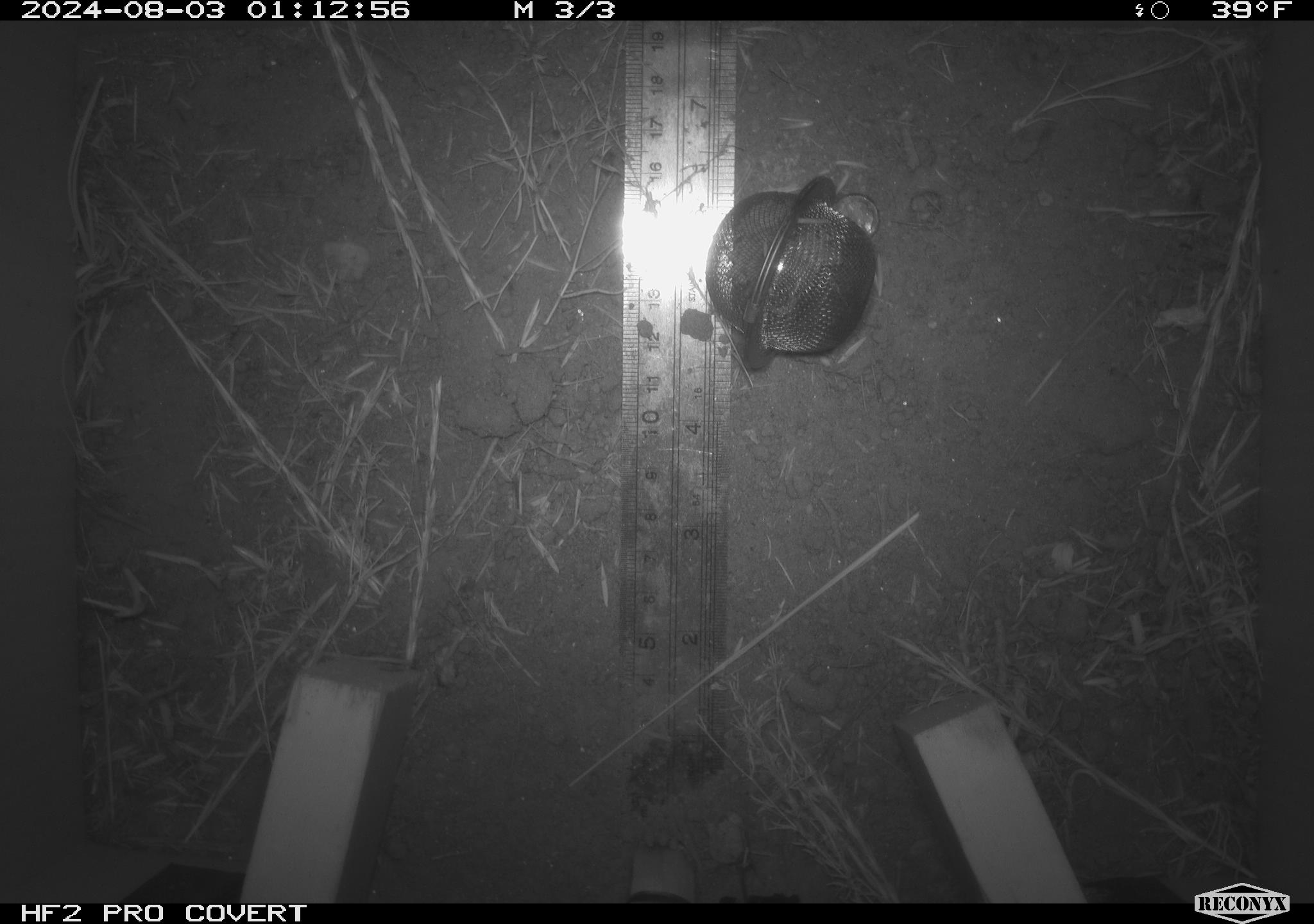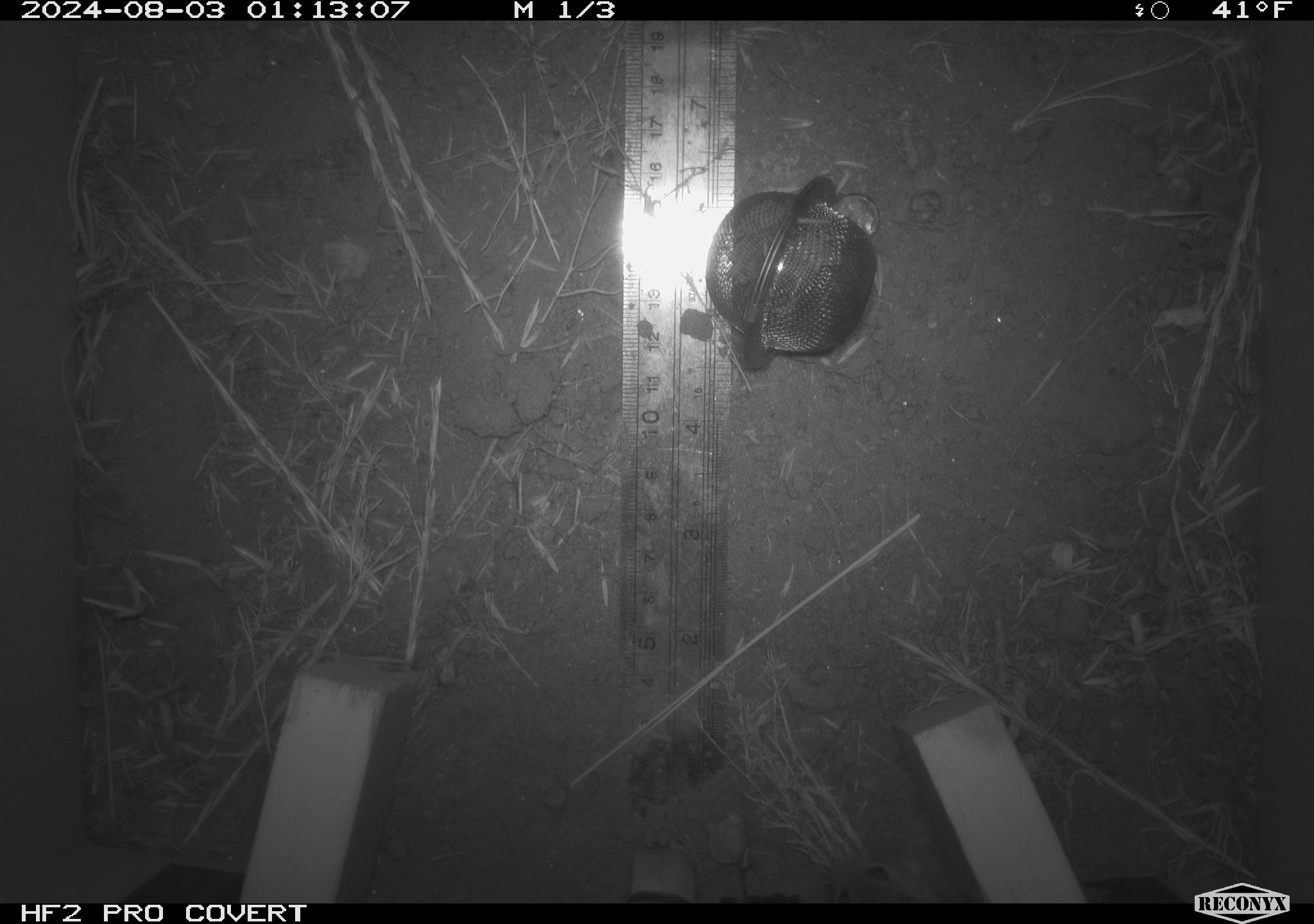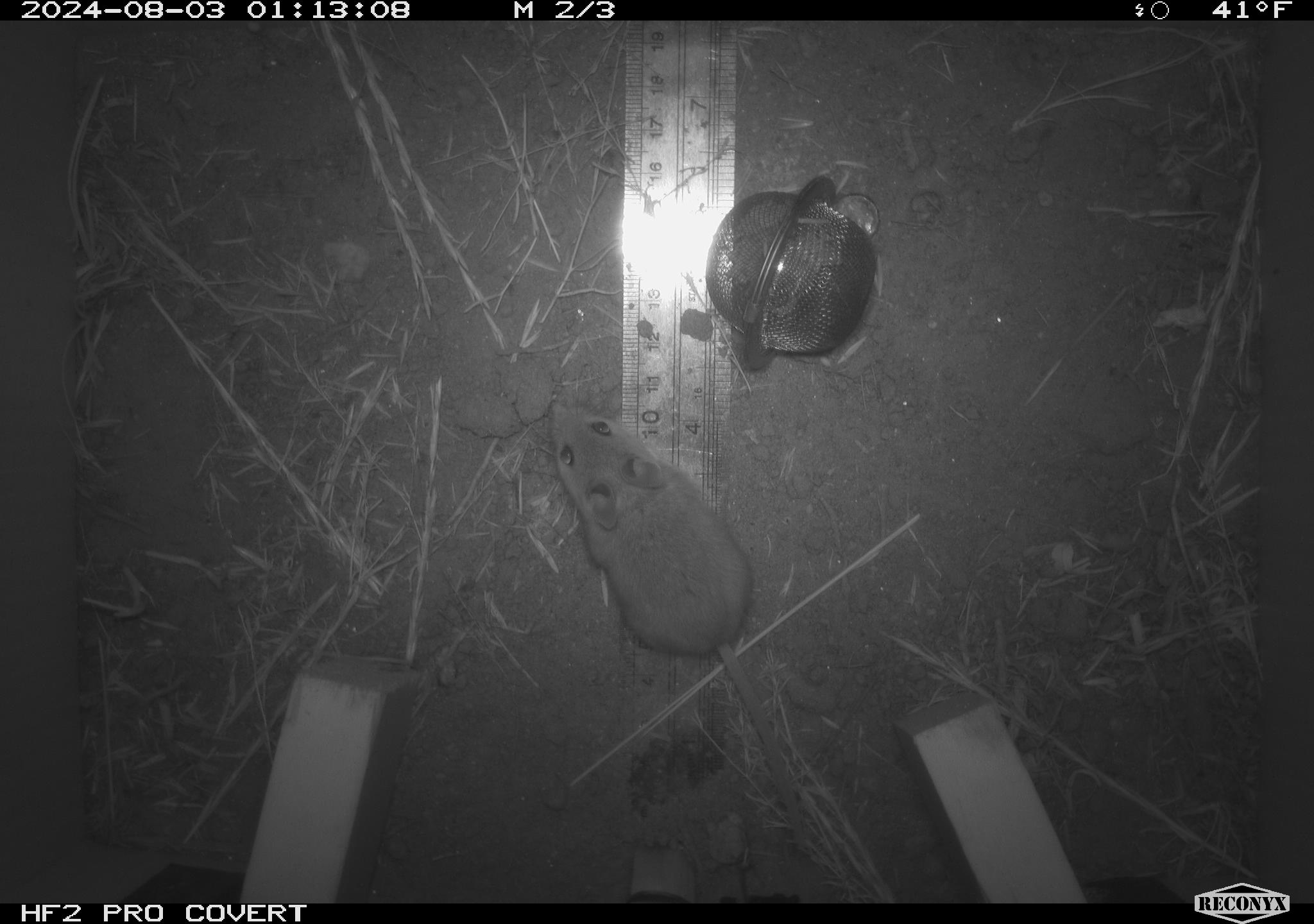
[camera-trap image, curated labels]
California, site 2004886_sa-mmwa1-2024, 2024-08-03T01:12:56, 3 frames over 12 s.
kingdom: Animalia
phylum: Chordata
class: Mammalia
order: Rodentia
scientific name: Rodentia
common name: mouse species